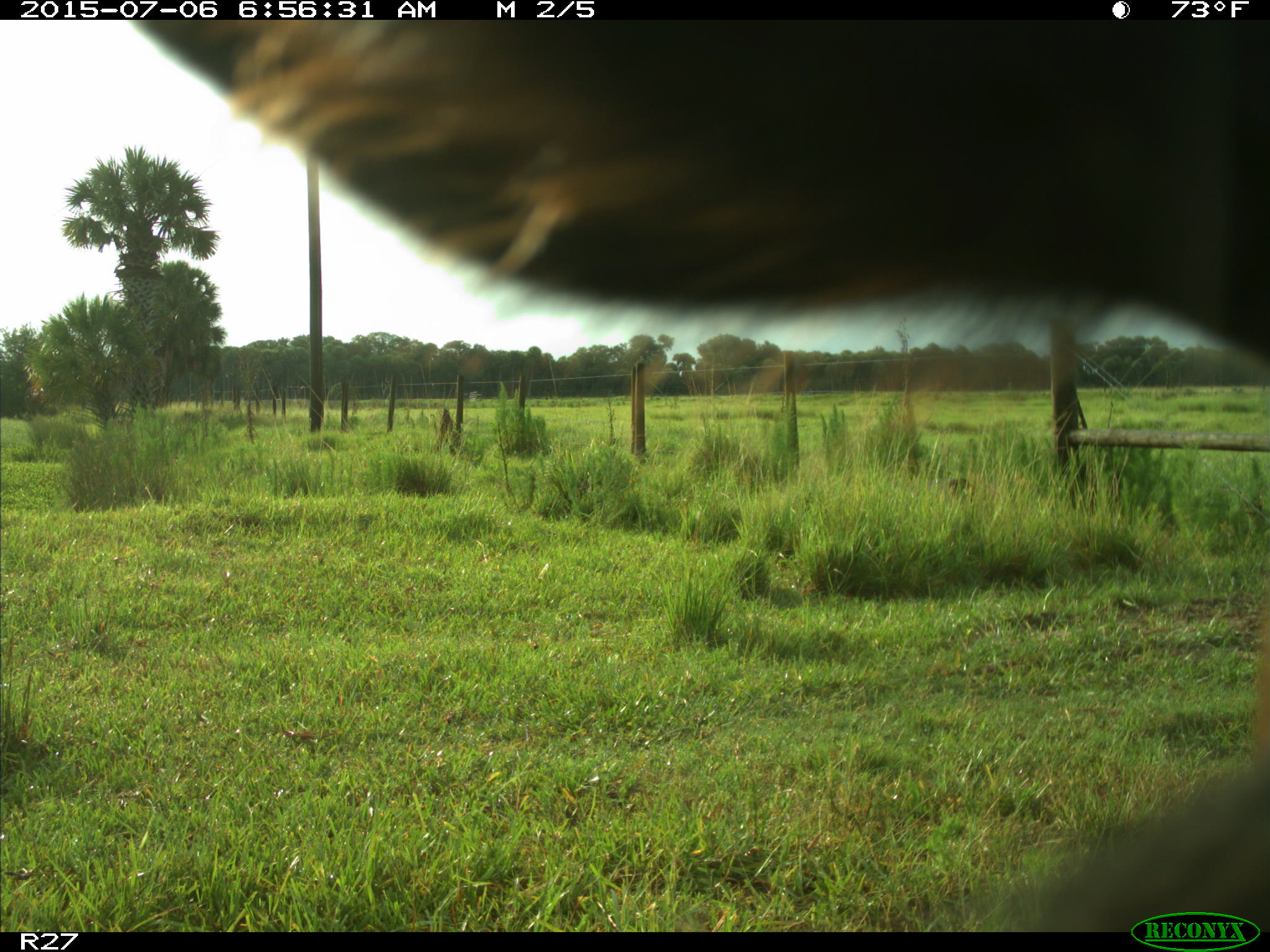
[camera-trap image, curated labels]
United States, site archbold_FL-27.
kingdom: Animalia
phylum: Chordata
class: Mammalia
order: Artiodactyla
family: Bovidae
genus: Bos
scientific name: Bos taurus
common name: domestic cow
Bos taurus (domestic cow).